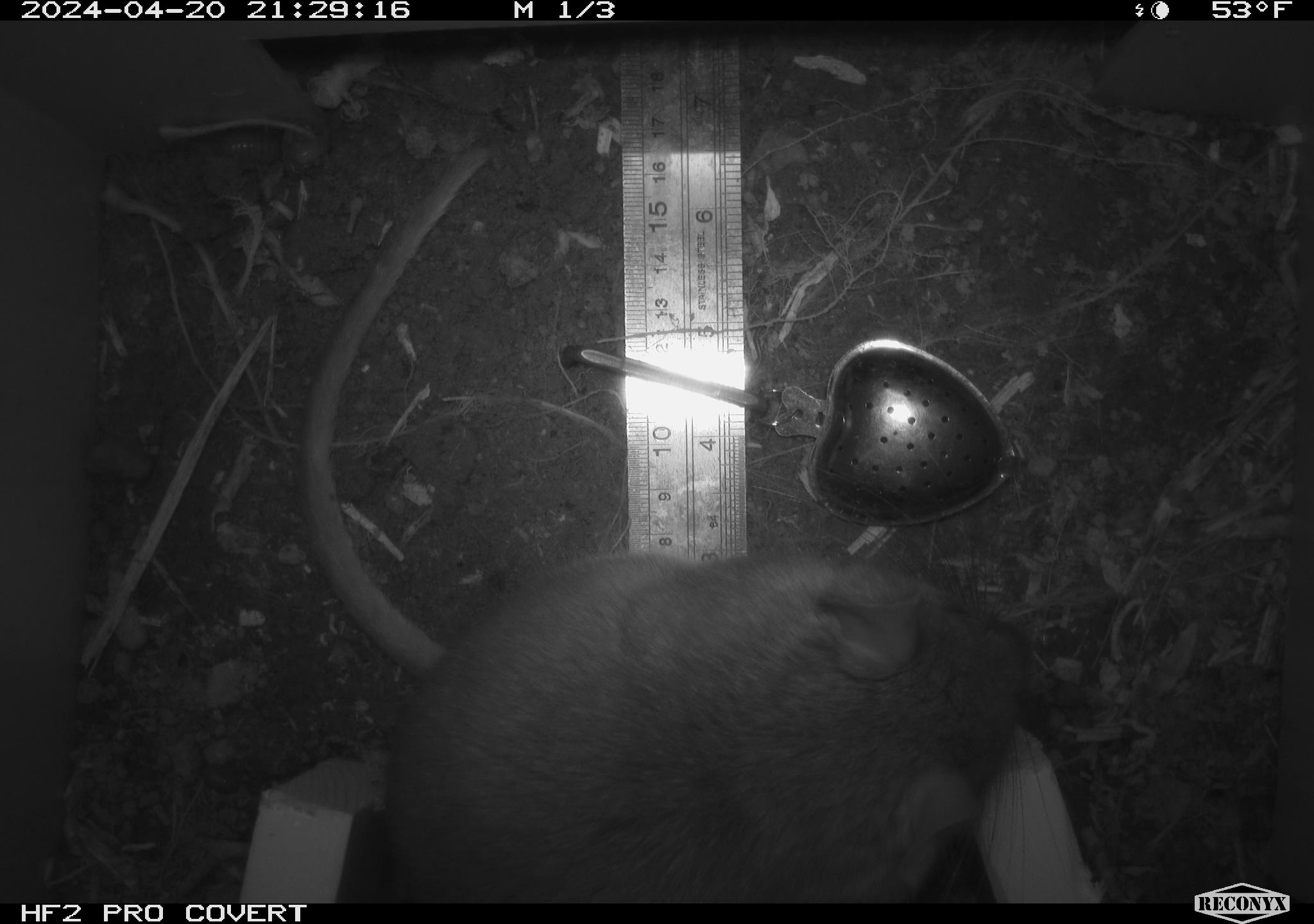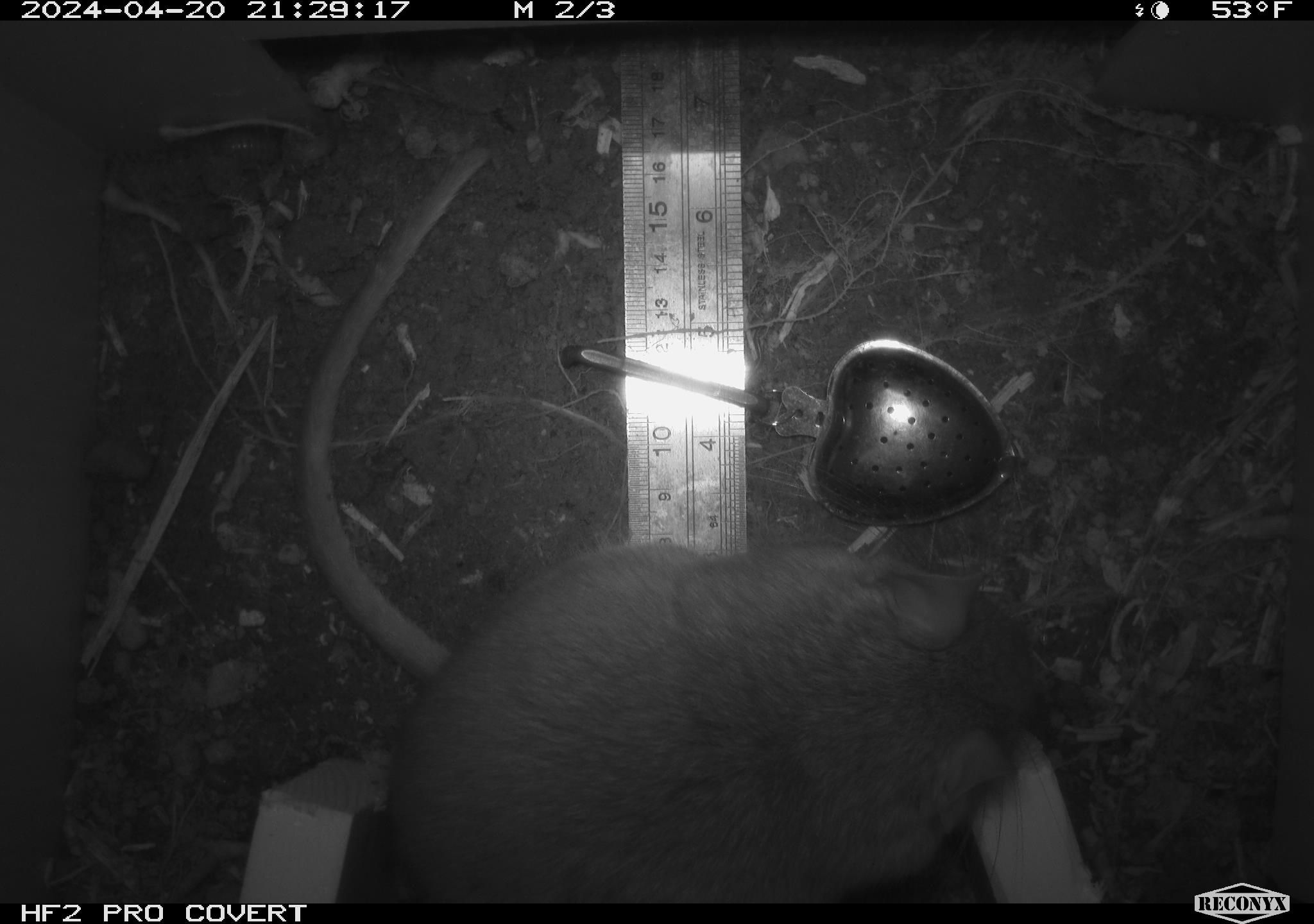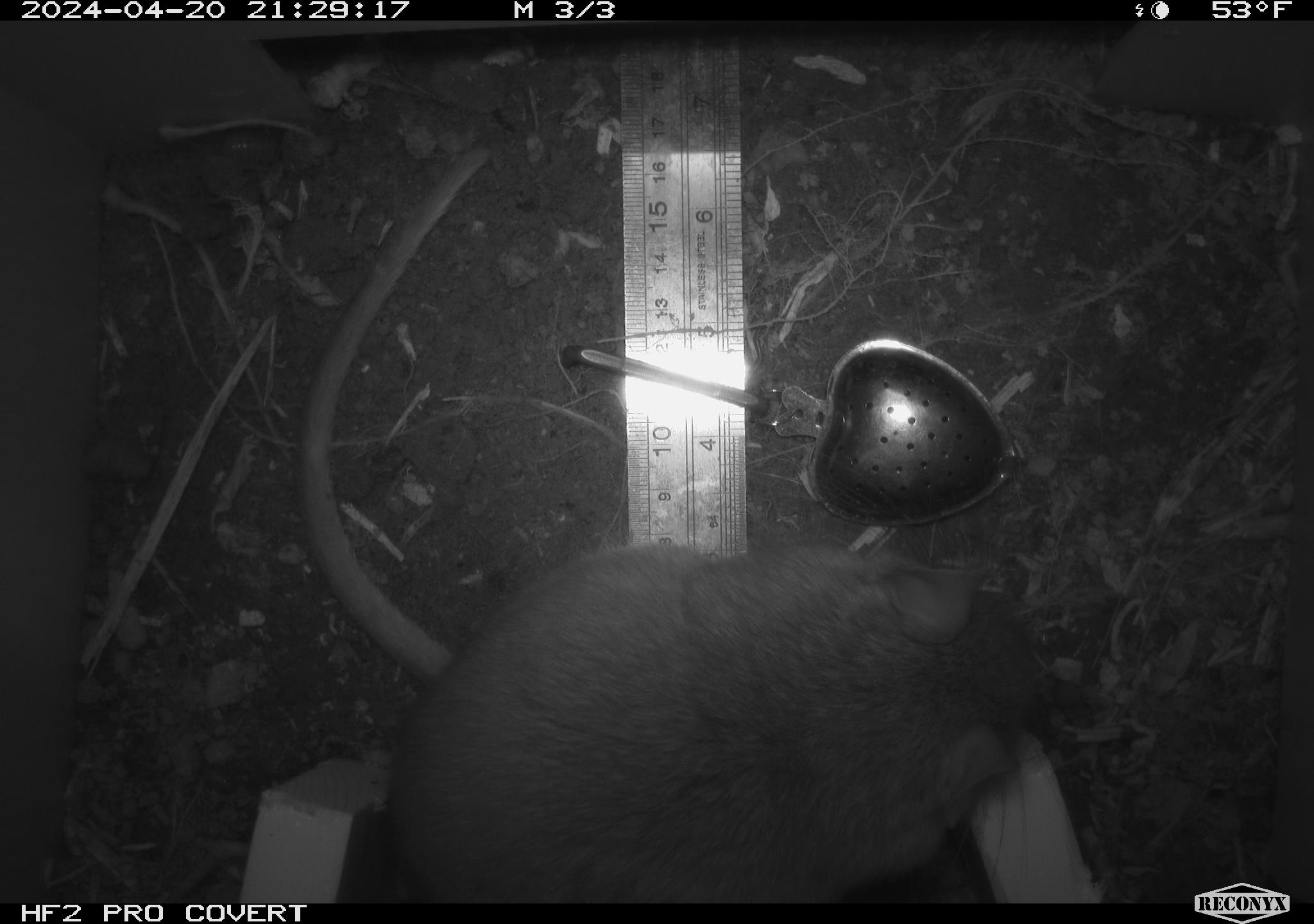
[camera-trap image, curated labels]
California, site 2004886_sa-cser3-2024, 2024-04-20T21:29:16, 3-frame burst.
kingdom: Animalia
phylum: Chordata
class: Mammalia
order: Rodentia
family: Muridae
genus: Rattus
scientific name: Rattus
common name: rat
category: rattus species